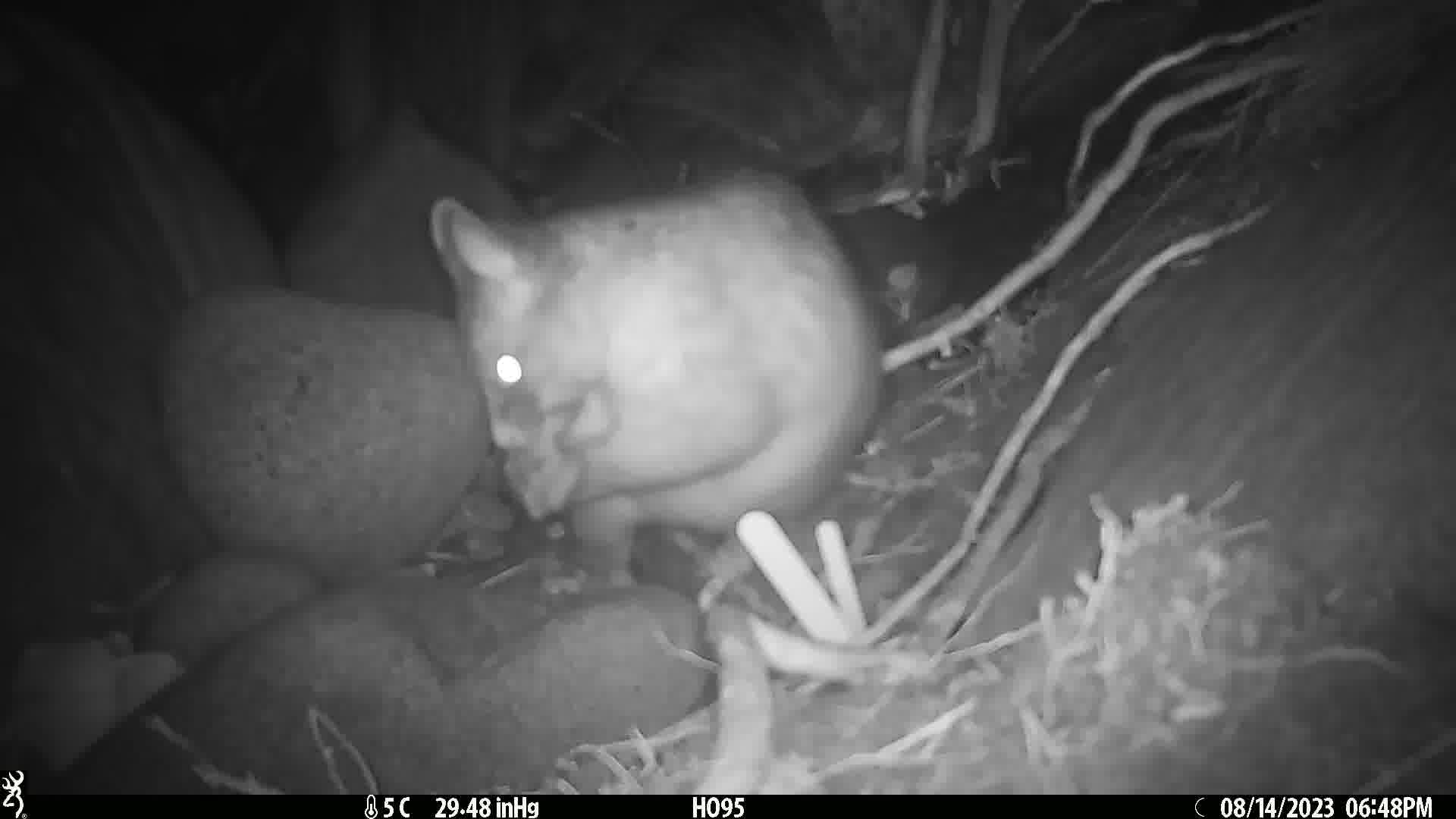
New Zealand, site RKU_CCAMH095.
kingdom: Animalia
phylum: Chordata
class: Mammalia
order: Diprotodontia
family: Phalangeridae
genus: Trichosurus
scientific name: Trichosurus vulpecula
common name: common brushtail possum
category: possum